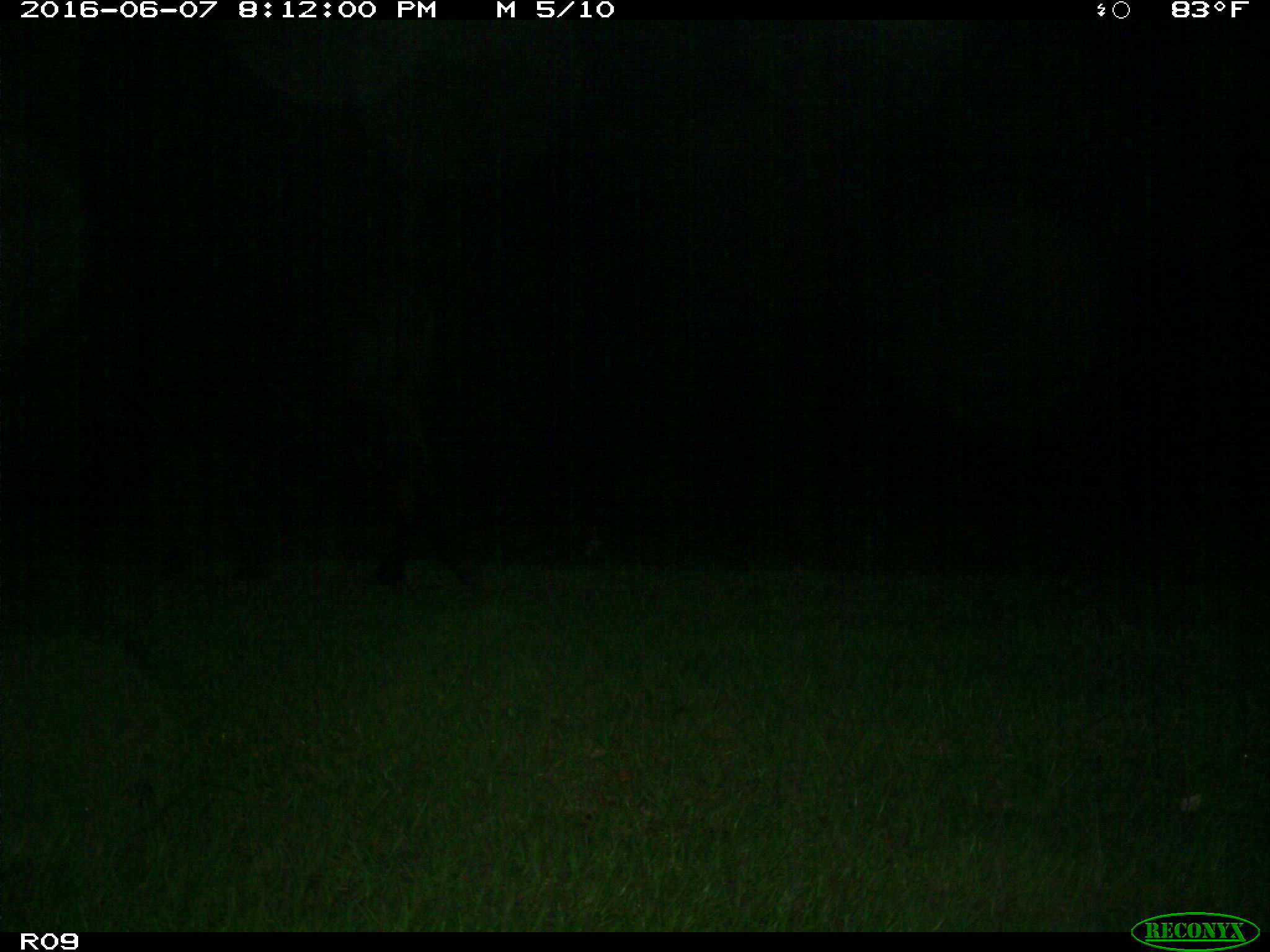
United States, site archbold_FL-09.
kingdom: Animalia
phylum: Chordata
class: Mammalia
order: Artiodactyla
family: Bovidae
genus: Bos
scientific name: Bos taurus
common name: domestic cow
Bos taurus (domestic cow).